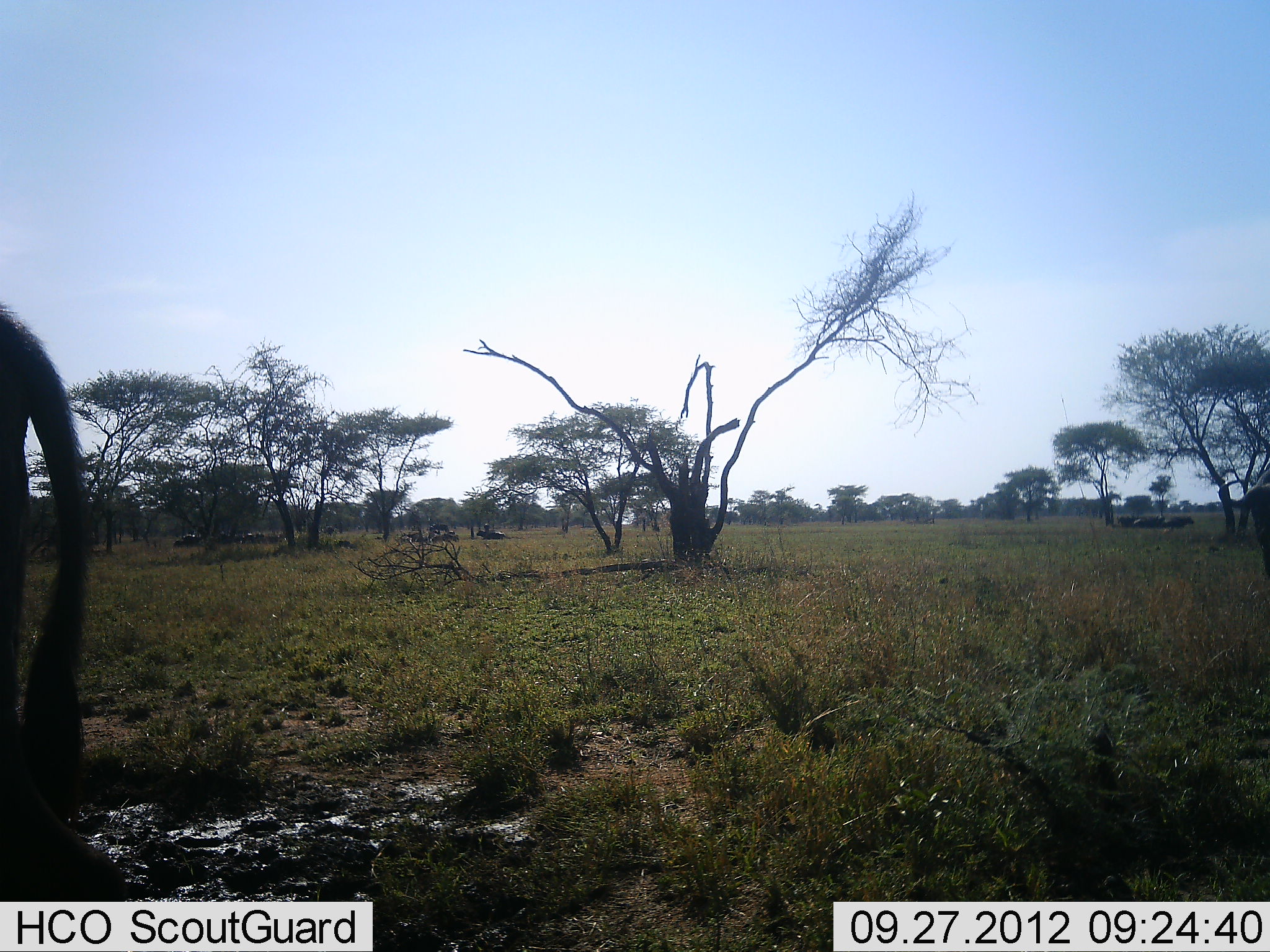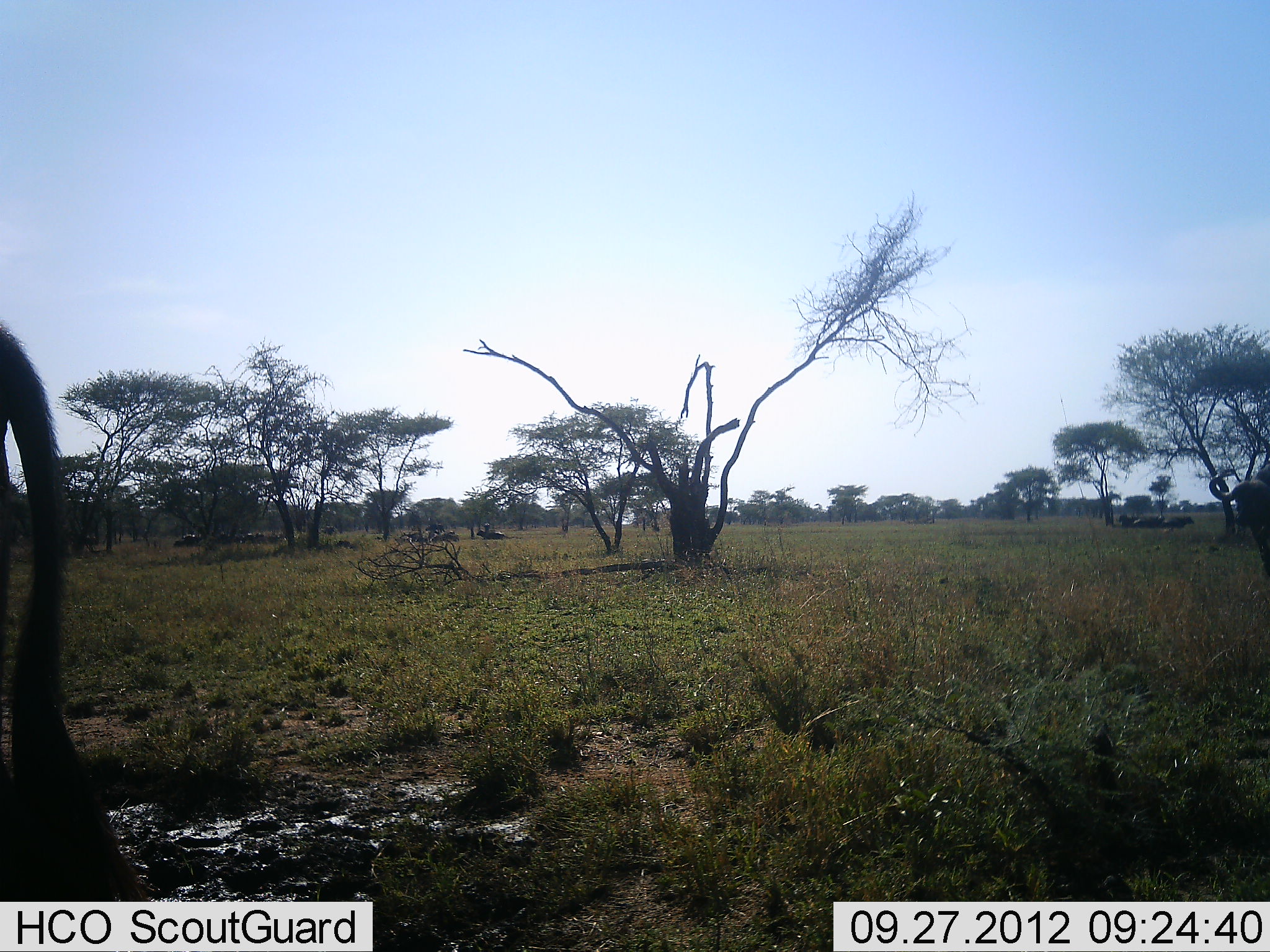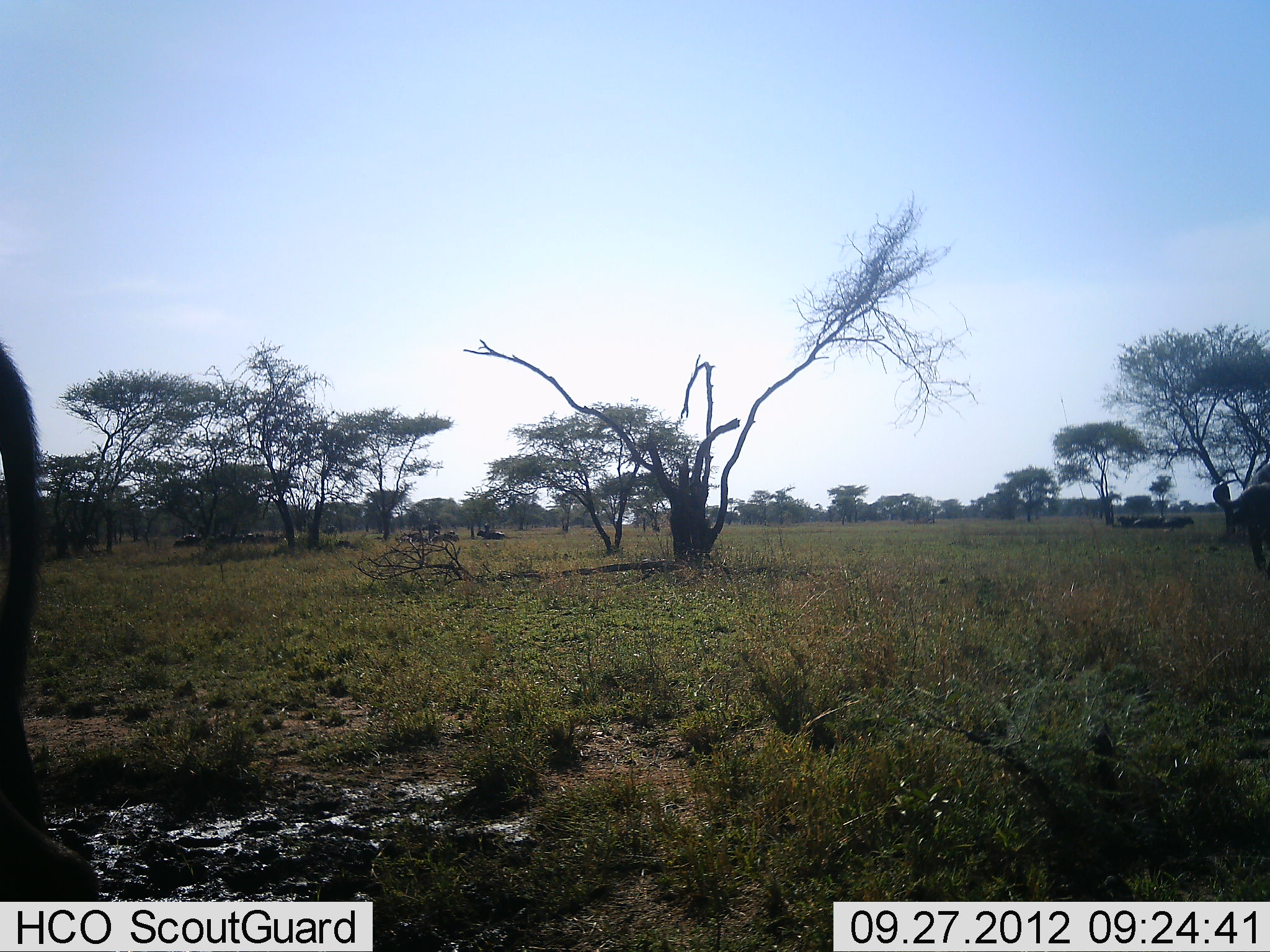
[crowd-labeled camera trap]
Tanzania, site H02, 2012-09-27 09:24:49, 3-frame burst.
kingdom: Animalia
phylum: Chordata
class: Mammalia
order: Artiodactyla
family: Bovidae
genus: Connochaetes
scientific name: Connochaetes taurinus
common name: blue wildebeest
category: wildebeest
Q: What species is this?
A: Wildebeest (blue wildebeest) (Connochaetes taurinus).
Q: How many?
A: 2.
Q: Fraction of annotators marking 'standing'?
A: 60%.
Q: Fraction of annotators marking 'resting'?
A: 30%.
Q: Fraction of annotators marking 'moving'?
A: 30%.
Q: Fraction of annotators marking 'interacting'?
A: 0%.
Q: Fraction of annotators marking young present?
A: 0%.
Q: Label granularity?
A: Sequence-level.